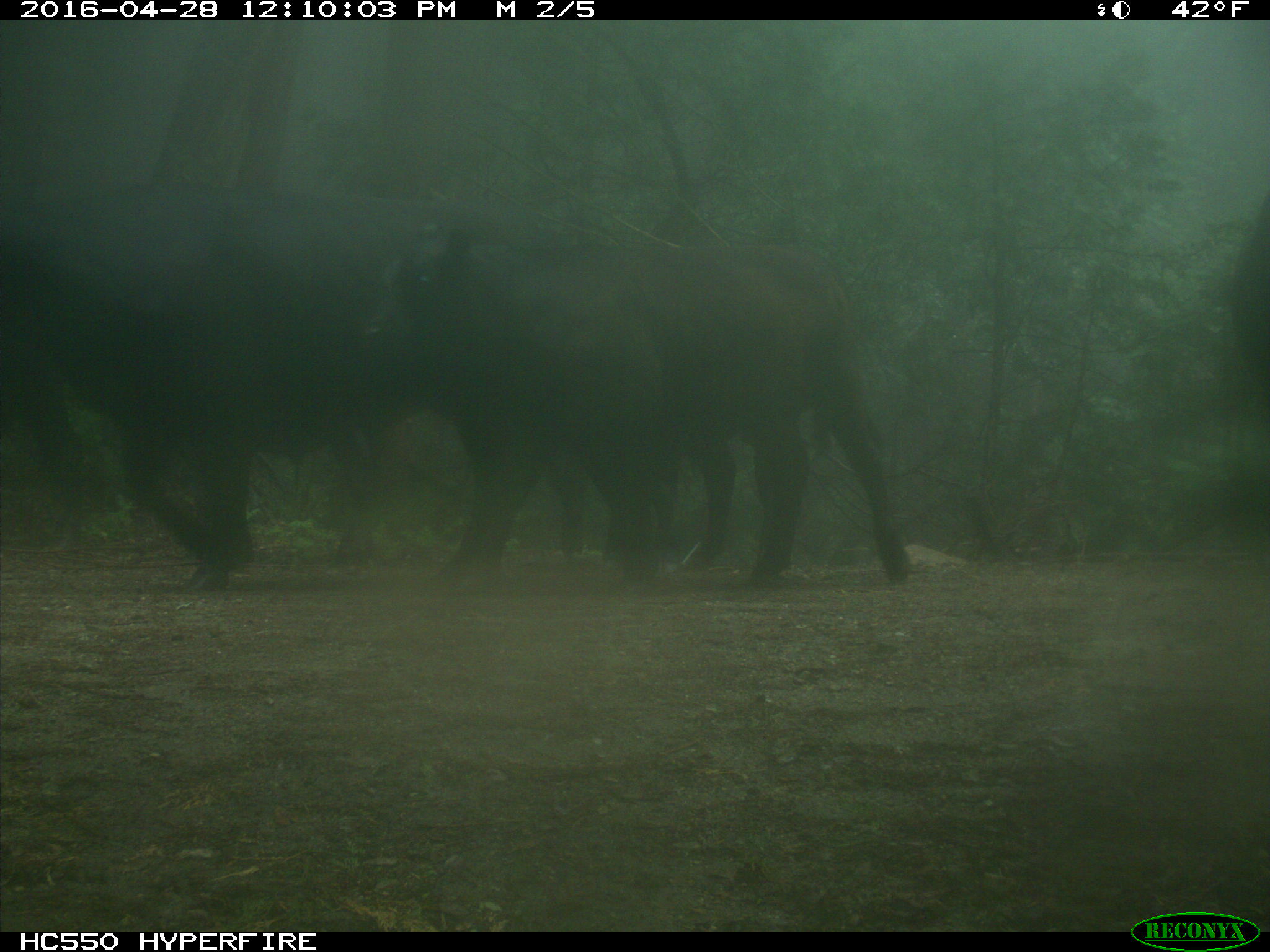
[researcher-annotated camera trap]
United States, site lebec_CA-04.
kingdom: Animalia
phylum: Chordata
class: Mammalia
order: Artiodactyla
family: Bovidae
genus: Bos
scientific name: Bos taurus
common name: domestic cow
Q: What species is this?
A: Bos taurus (domestic cow).